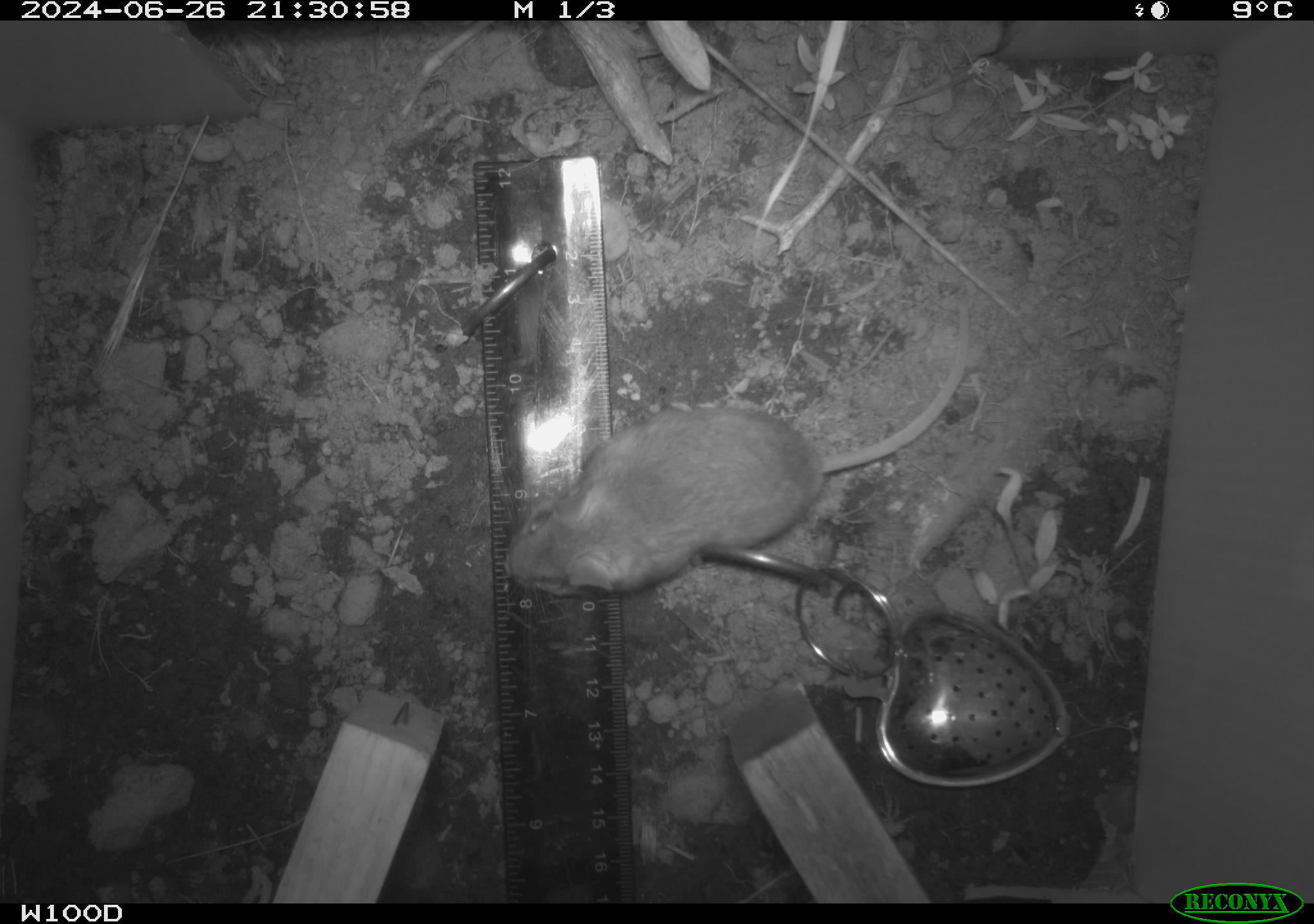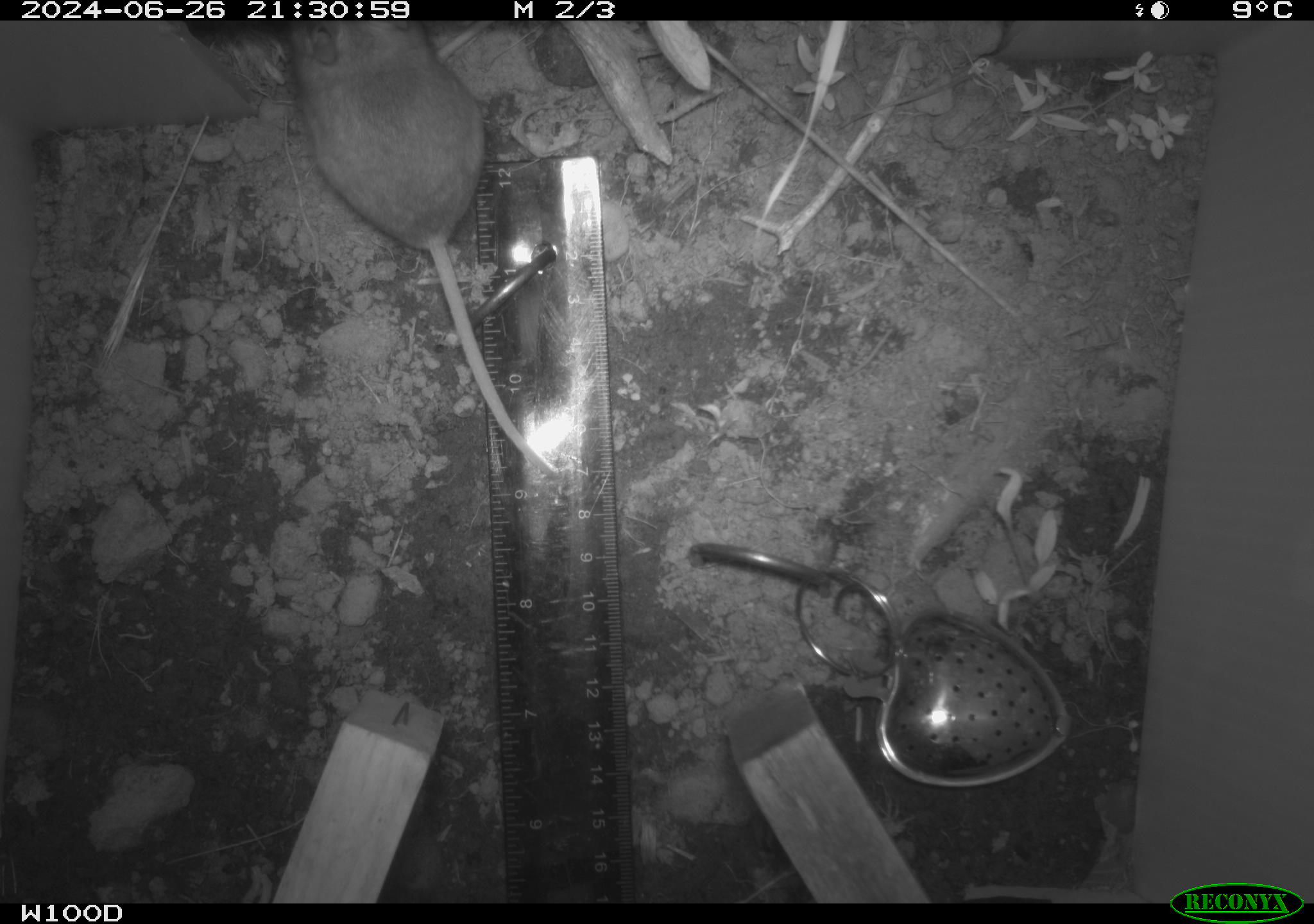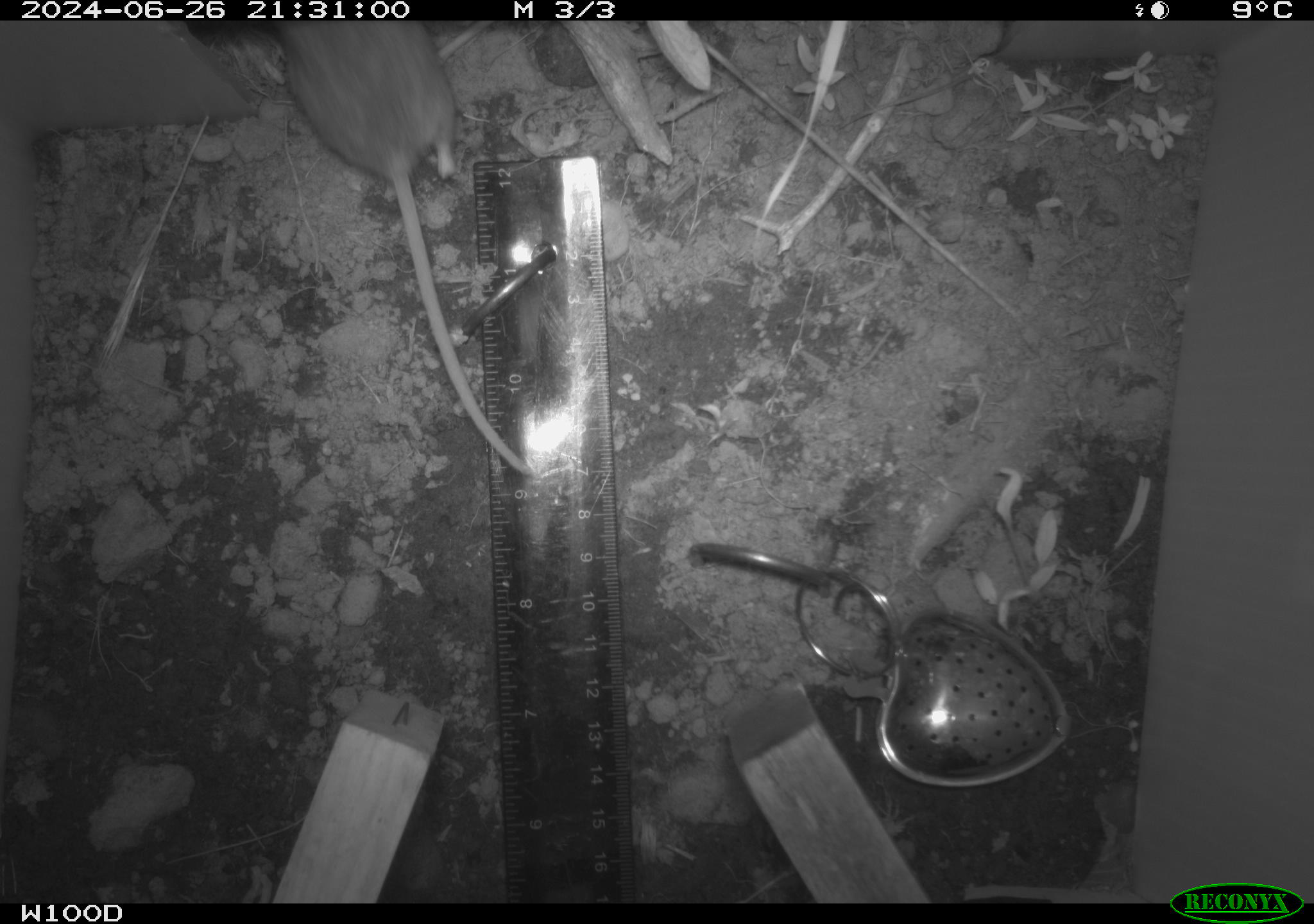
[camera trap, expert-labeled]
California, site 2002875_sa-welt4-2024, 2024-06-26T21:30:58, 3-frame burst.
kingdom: Animalia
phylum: Chordata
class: Mammalia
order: Rodentia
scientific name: Rodentia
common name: mouse species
Mouse species (Rodentia).